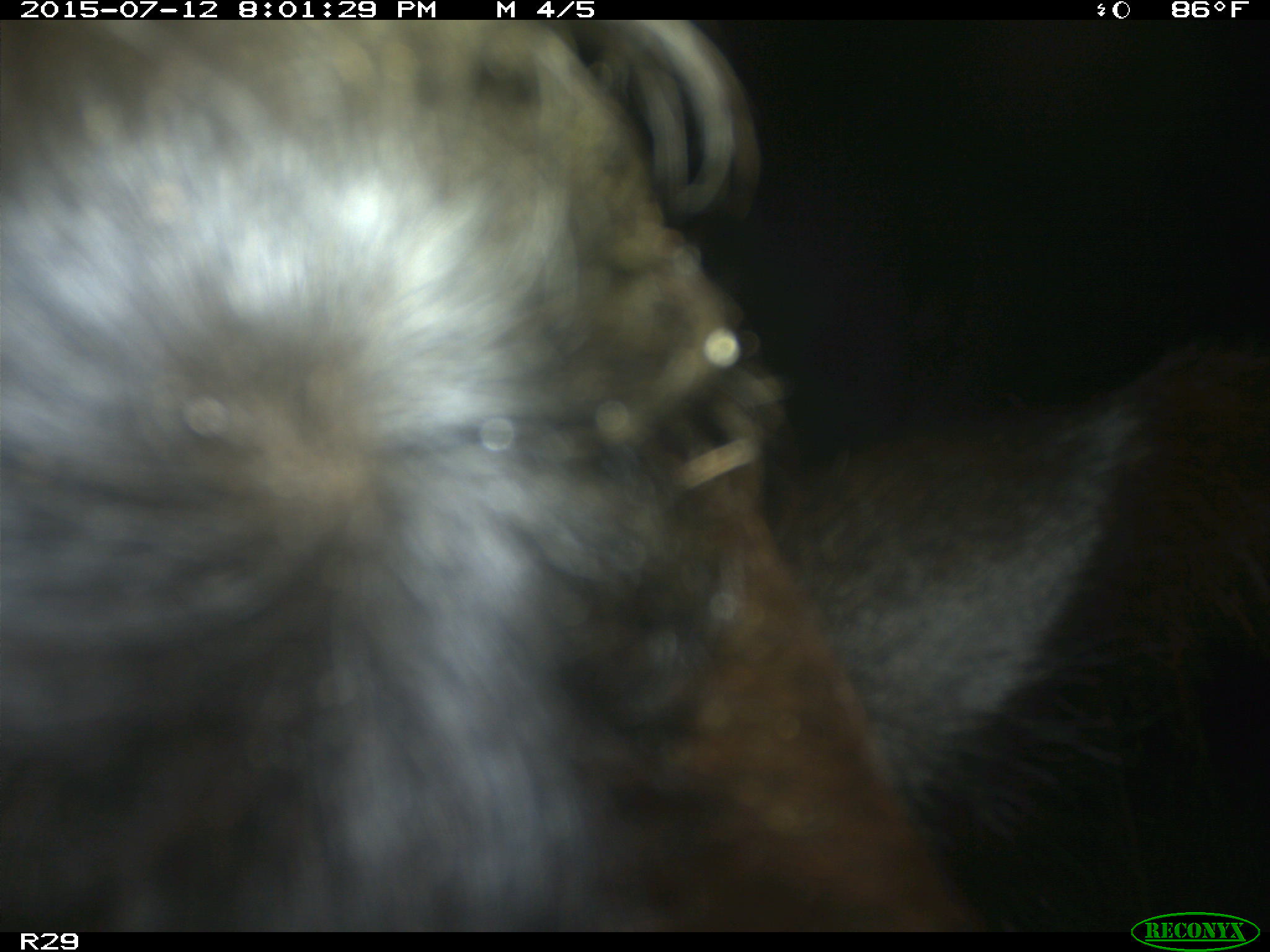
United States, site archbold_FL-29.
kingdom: Animalia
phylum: Chordata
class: Mammalia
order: Artiodactyla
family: Bovidae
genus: Bos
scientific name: Bos taurus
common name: domestic cow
Bos taurus (domestic cow).